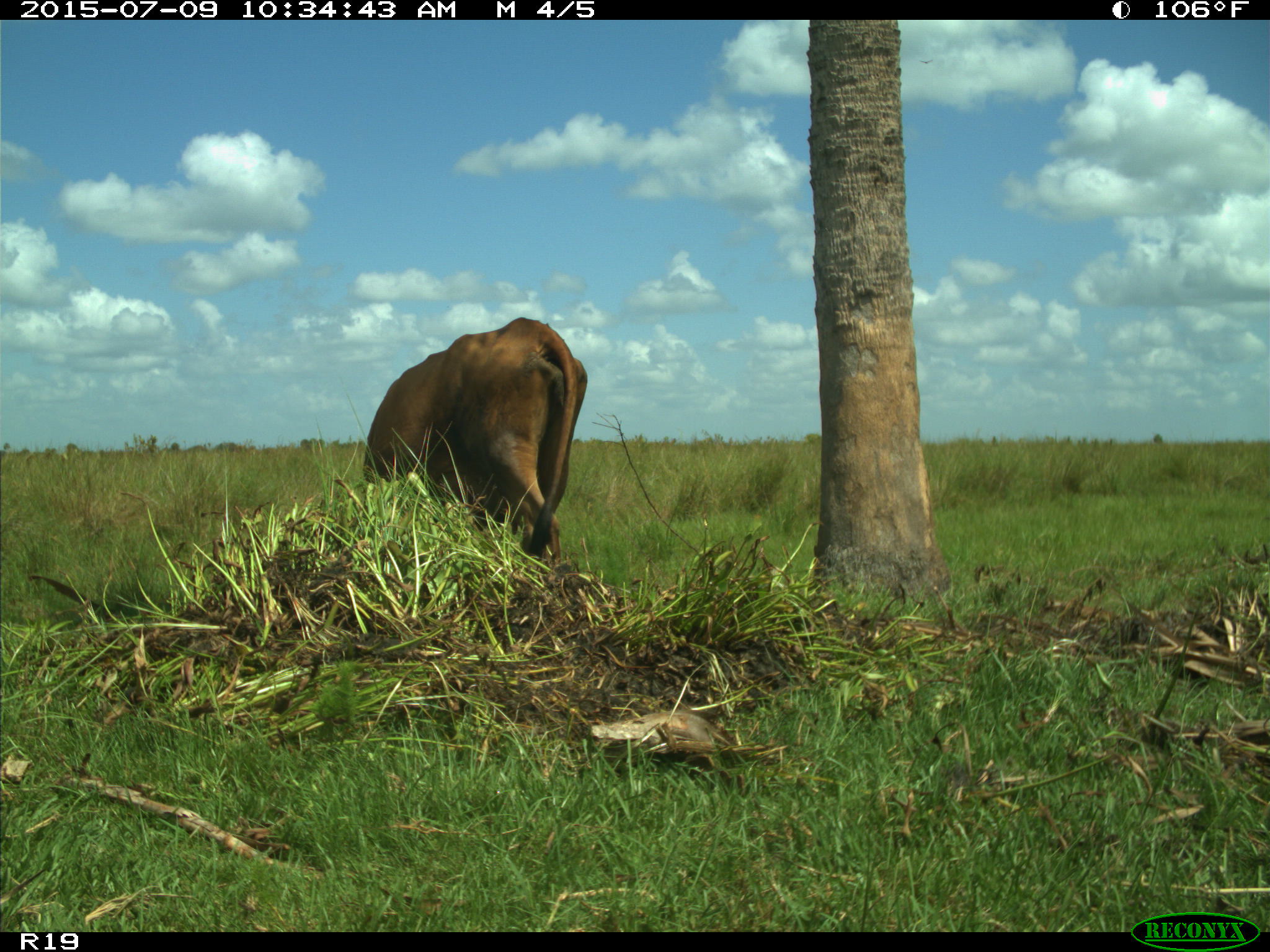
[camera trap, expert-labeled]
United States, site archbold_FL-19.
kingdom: Animalia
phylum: Chordata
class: Mammalia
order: Artiodactyla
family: Bovidae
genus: Bos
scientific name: Bos taurus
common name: domestic cow